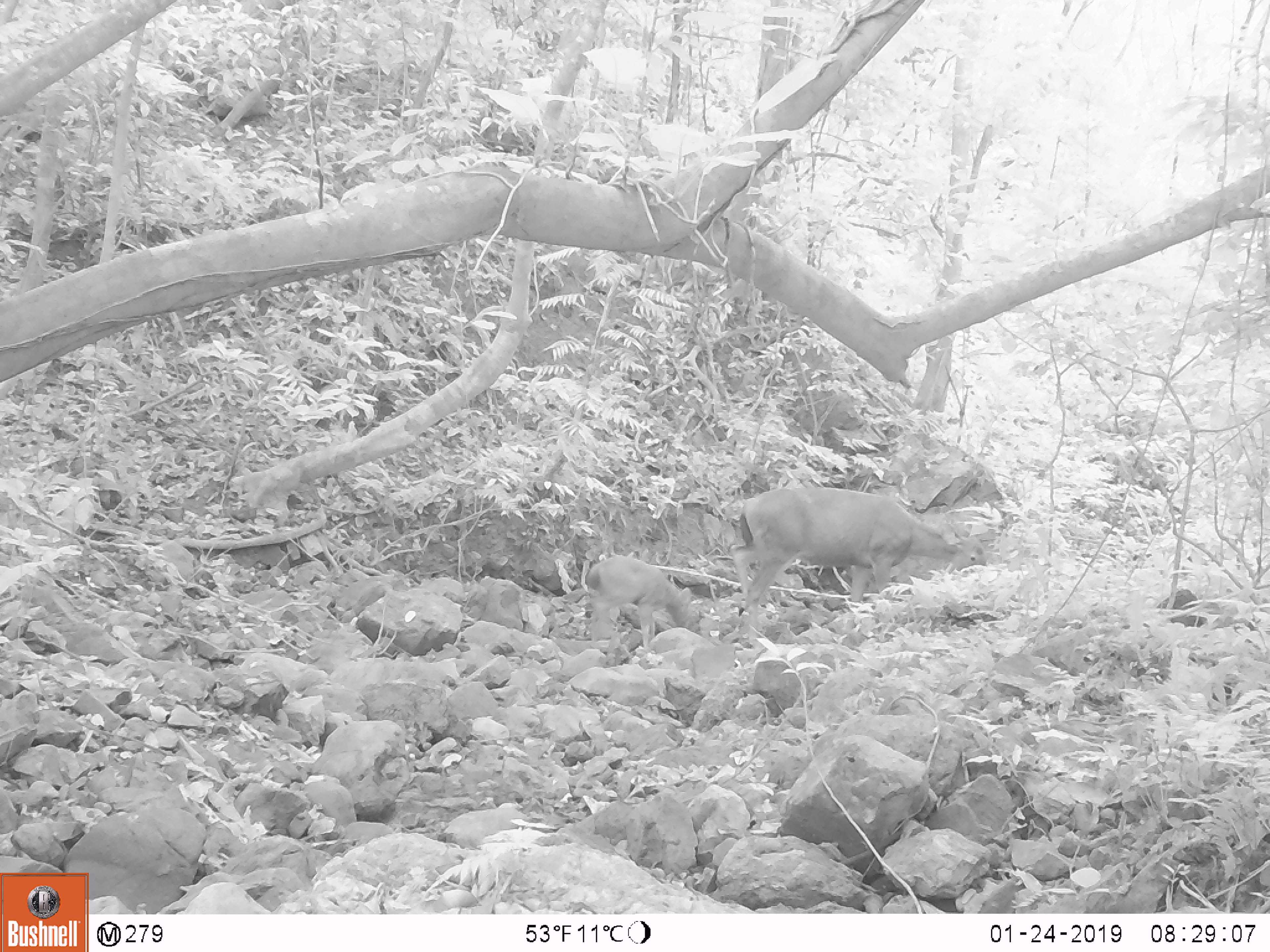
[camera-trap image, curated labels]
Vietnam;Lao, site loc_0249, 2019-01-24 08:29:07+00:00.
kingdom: Animalia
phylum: Chordata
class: Mammalia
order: Artiodactyla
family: Cervidae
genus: Rusa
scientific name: Rusa unicolor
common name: sambar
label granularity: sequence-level